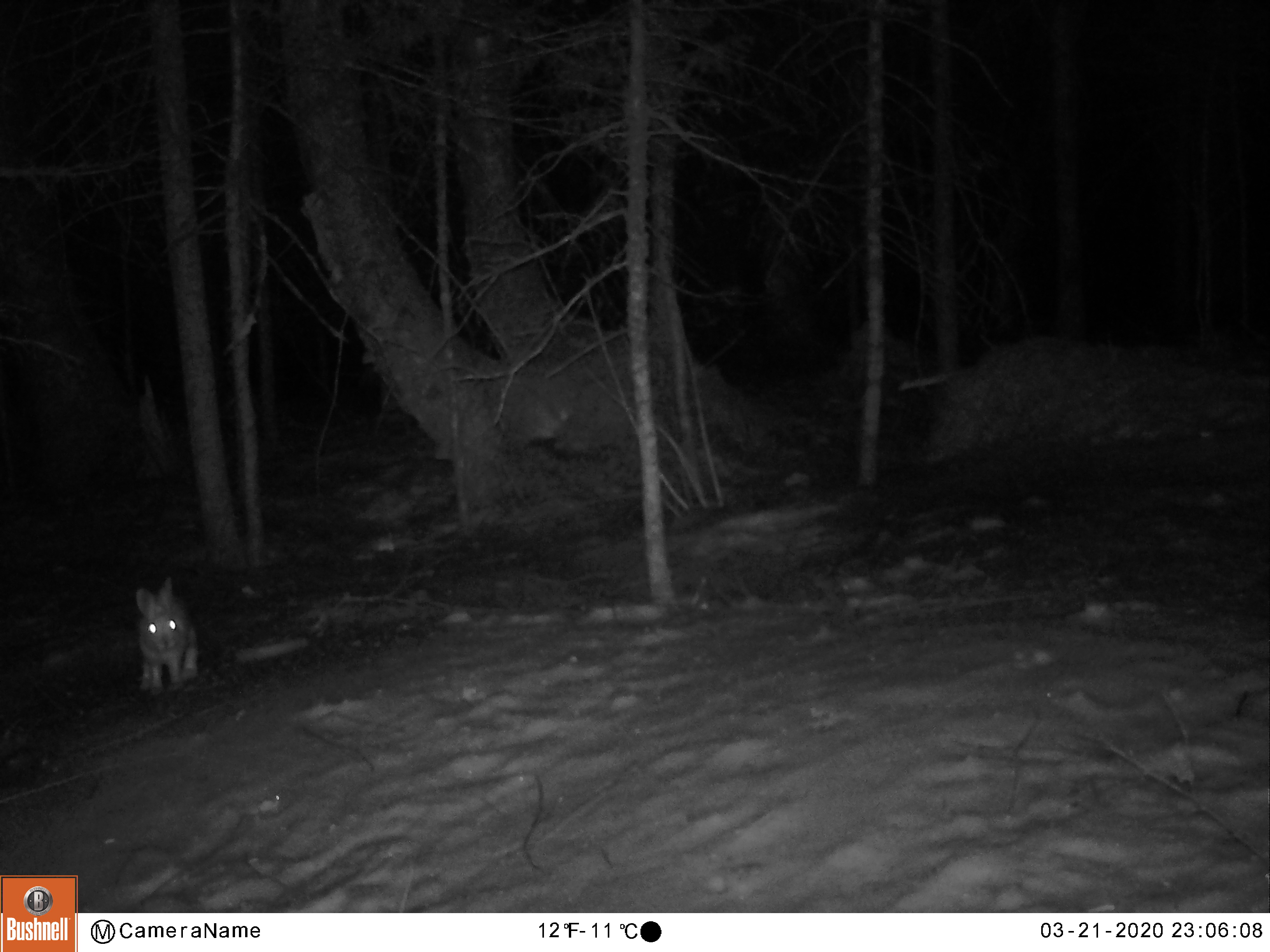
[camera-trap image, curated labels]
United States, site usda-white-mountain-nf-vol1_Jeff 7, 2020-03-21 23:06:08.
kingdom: Animalia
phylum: Chordata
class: Mammalia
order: Lagomorpha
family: Leporidae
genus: Lepus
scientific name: Lepus americanus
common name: snowshoe hare